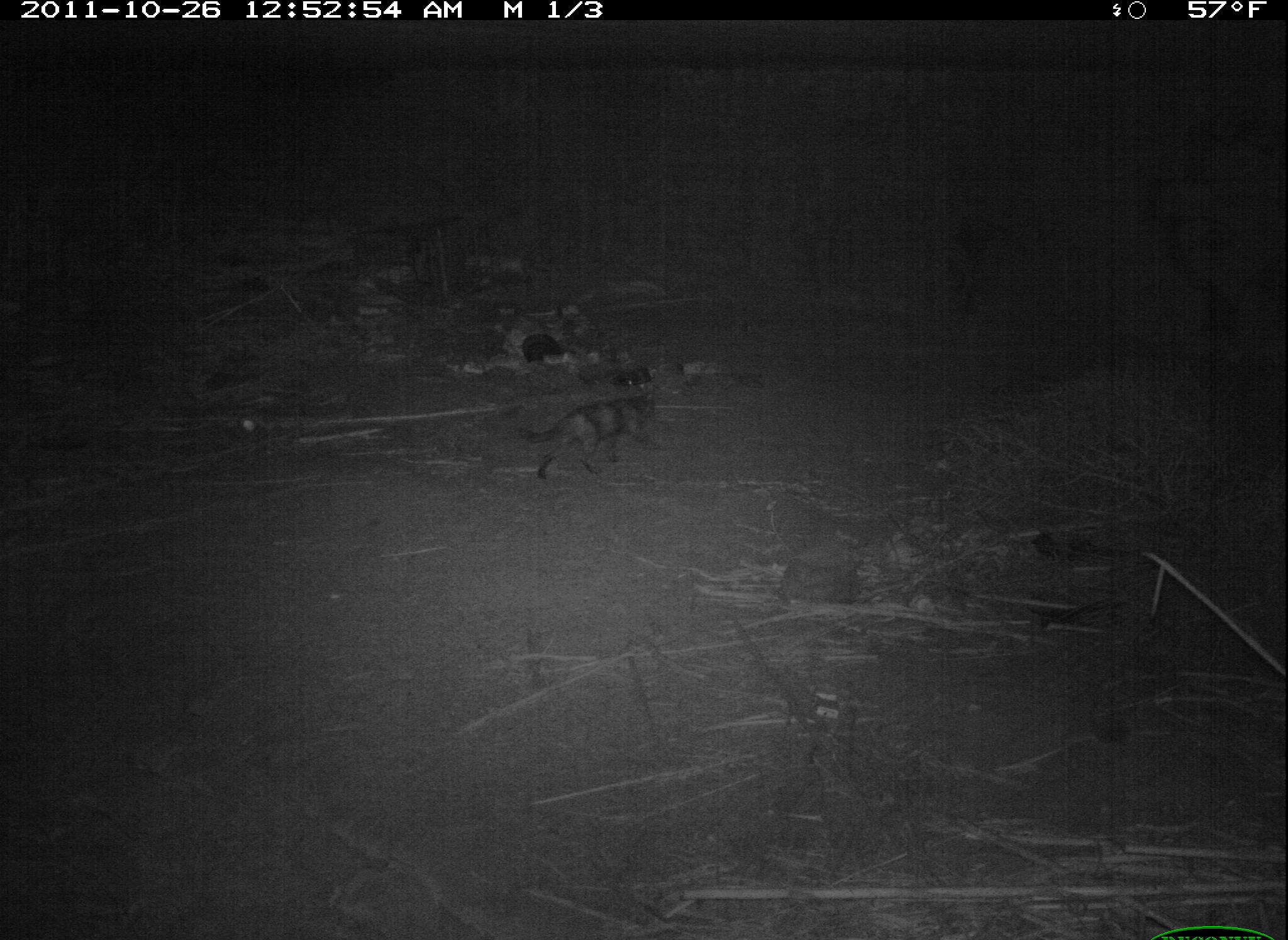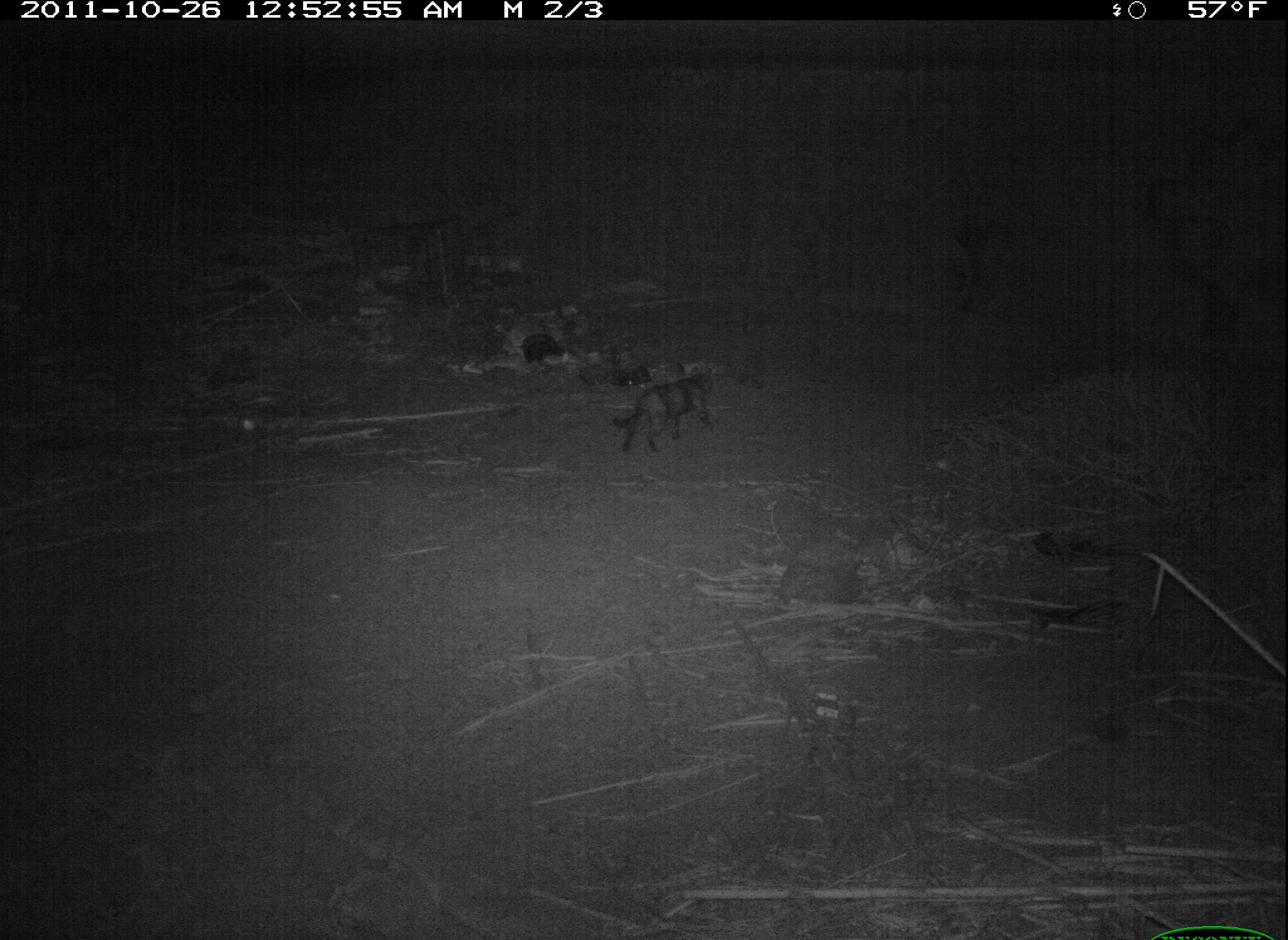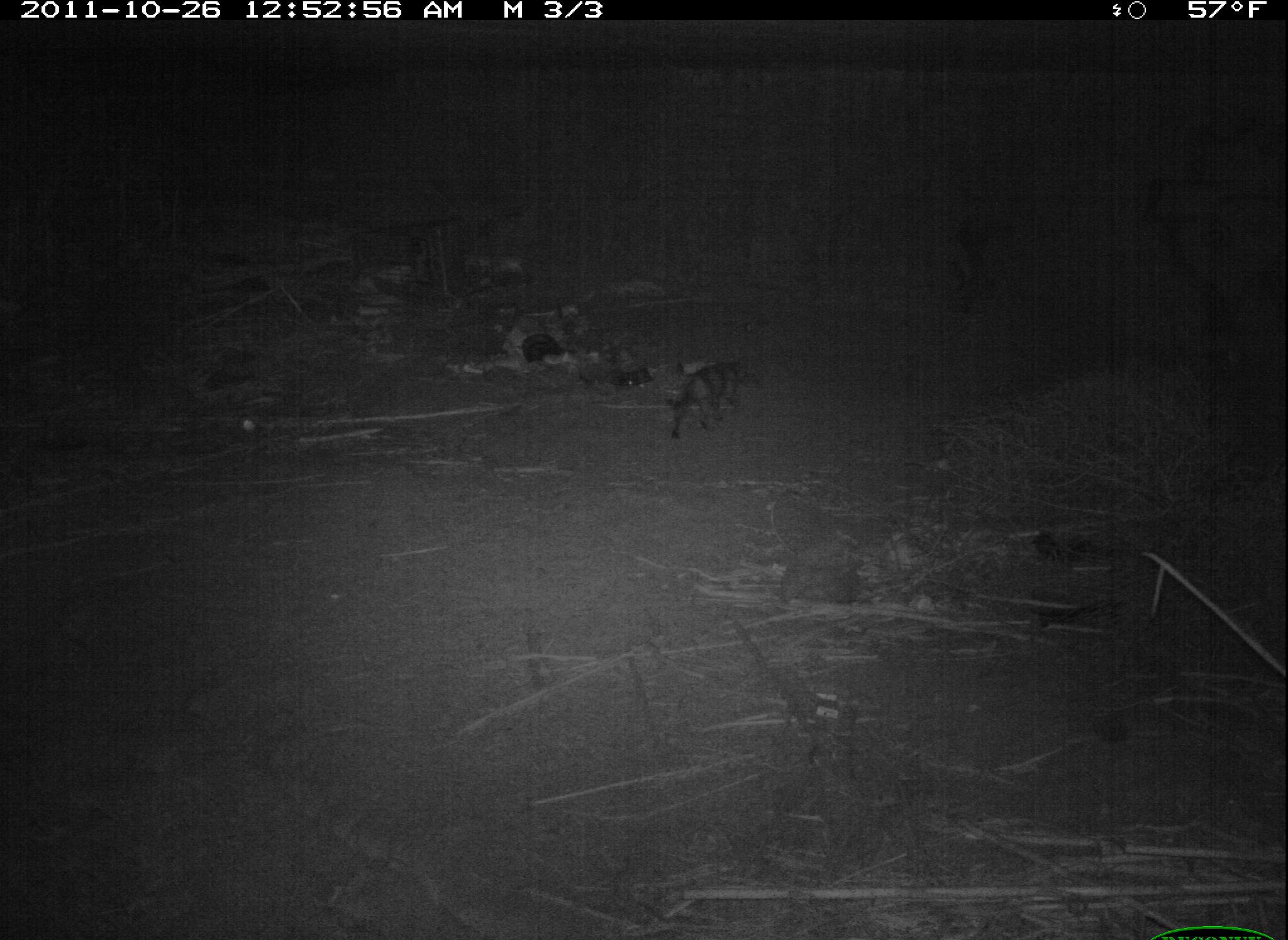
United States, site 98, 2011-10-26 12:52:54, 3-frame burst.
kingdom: Animalia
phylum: Chordata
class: Mammalia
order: Carnivora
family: Felidae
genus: Felis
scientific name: Felis catus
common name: cat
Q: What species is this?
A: Cat (Felis catus).